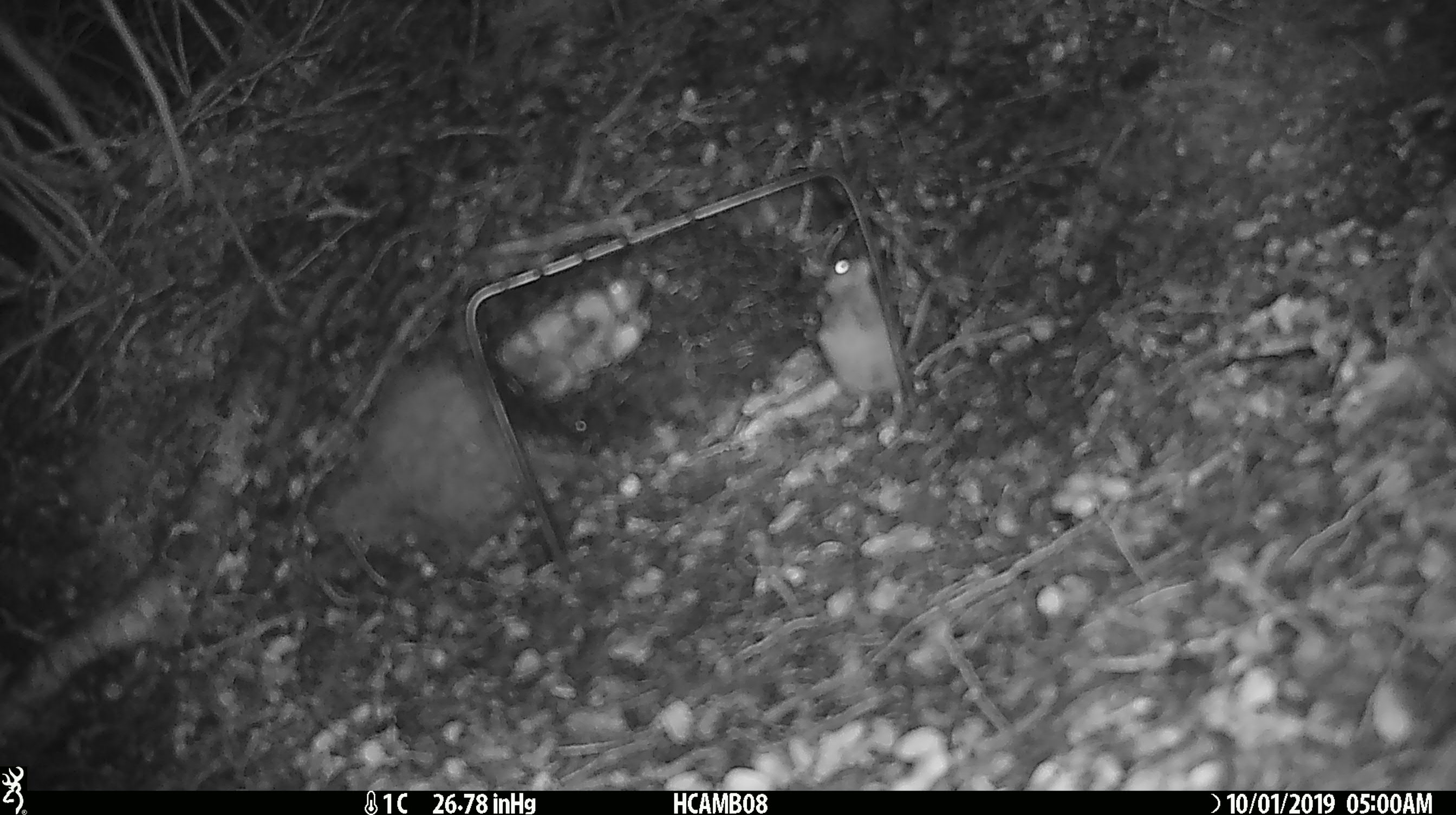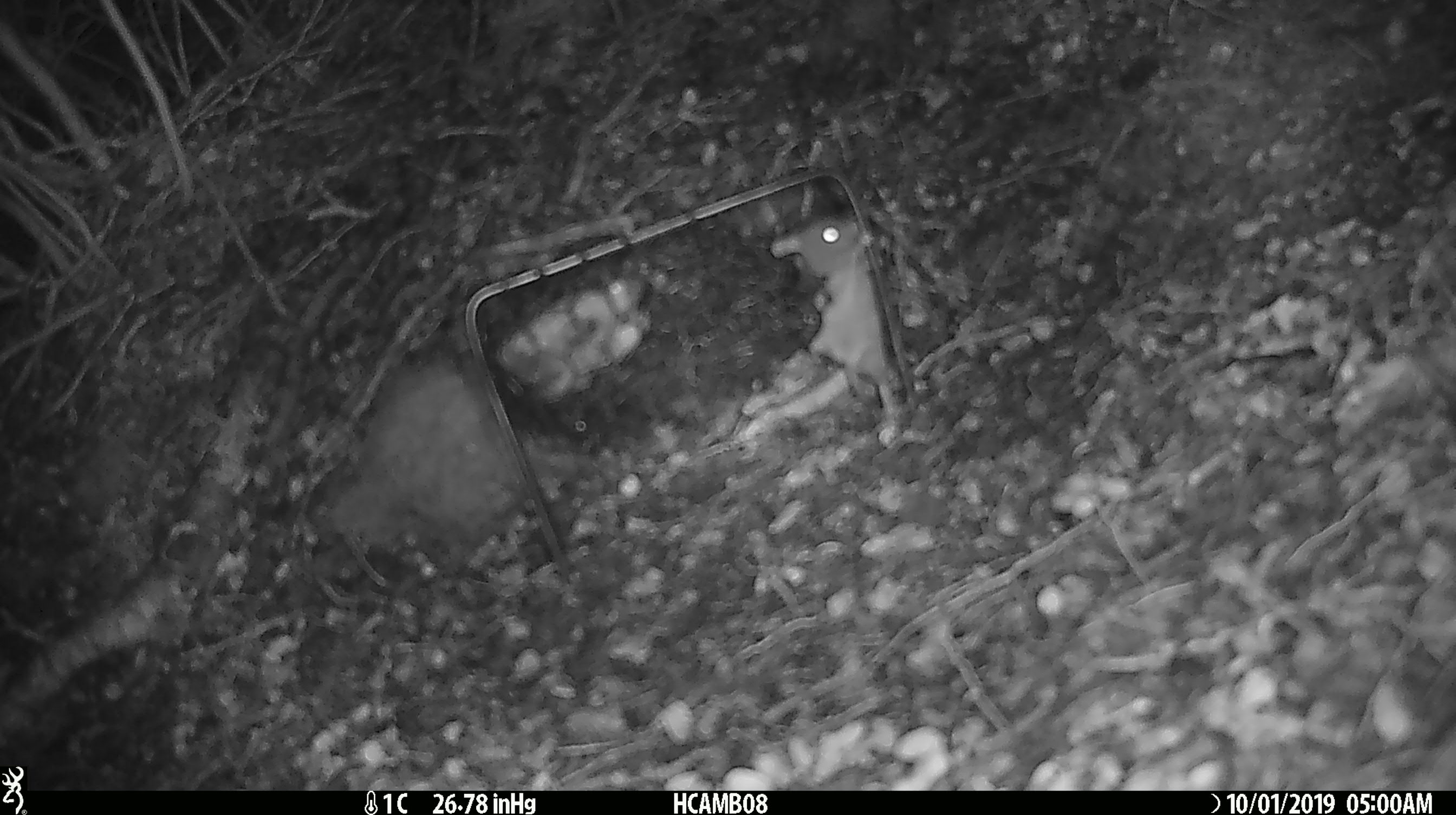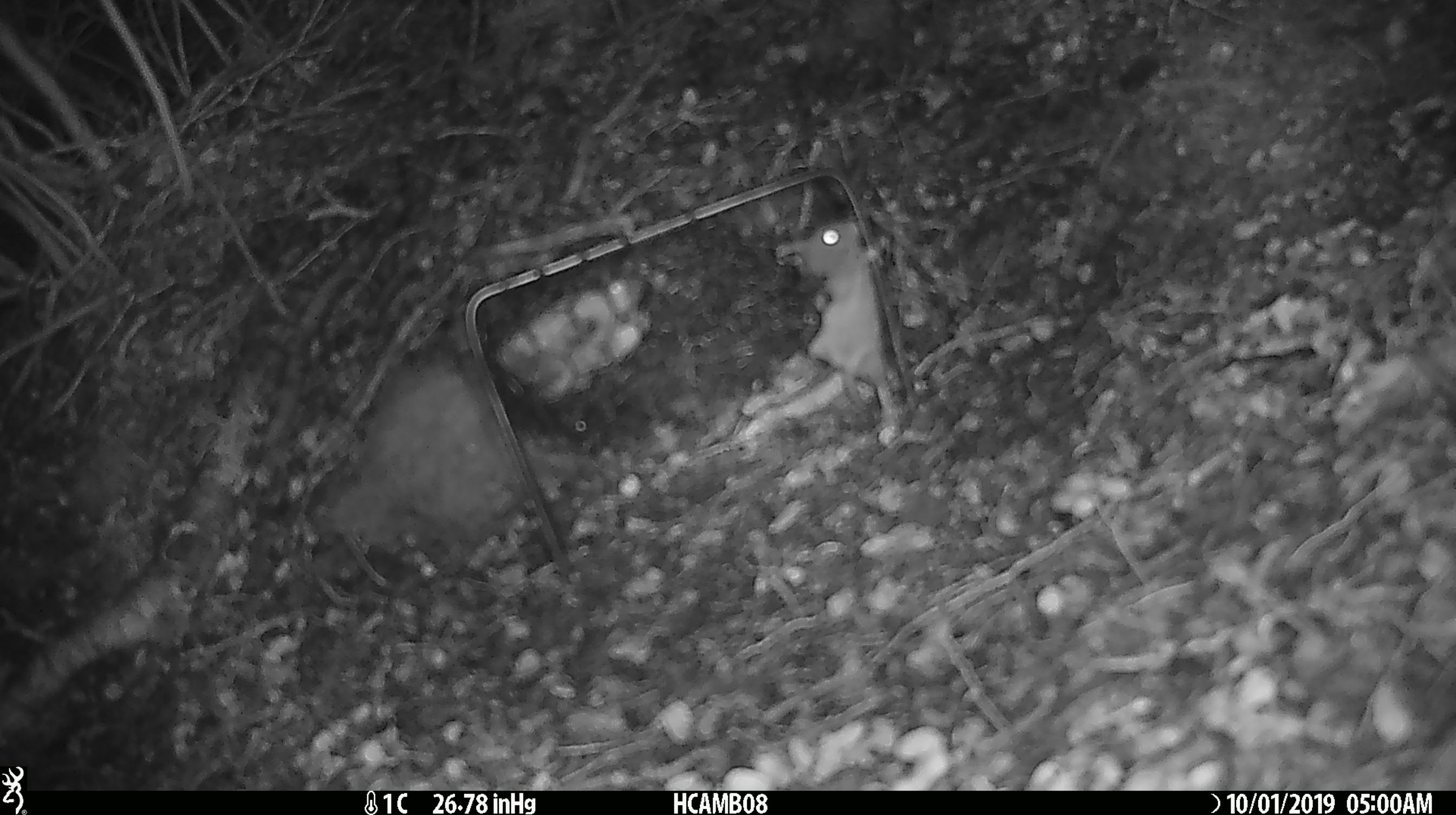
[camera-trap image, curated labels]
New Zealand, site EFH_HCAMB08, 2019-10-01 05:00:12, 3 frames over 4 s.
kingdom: Animalia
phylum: Chordata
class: Mammalia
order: Rodentia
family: Muridae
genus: Mus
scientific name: Mus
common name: mouse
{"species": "mouse (Mus)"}